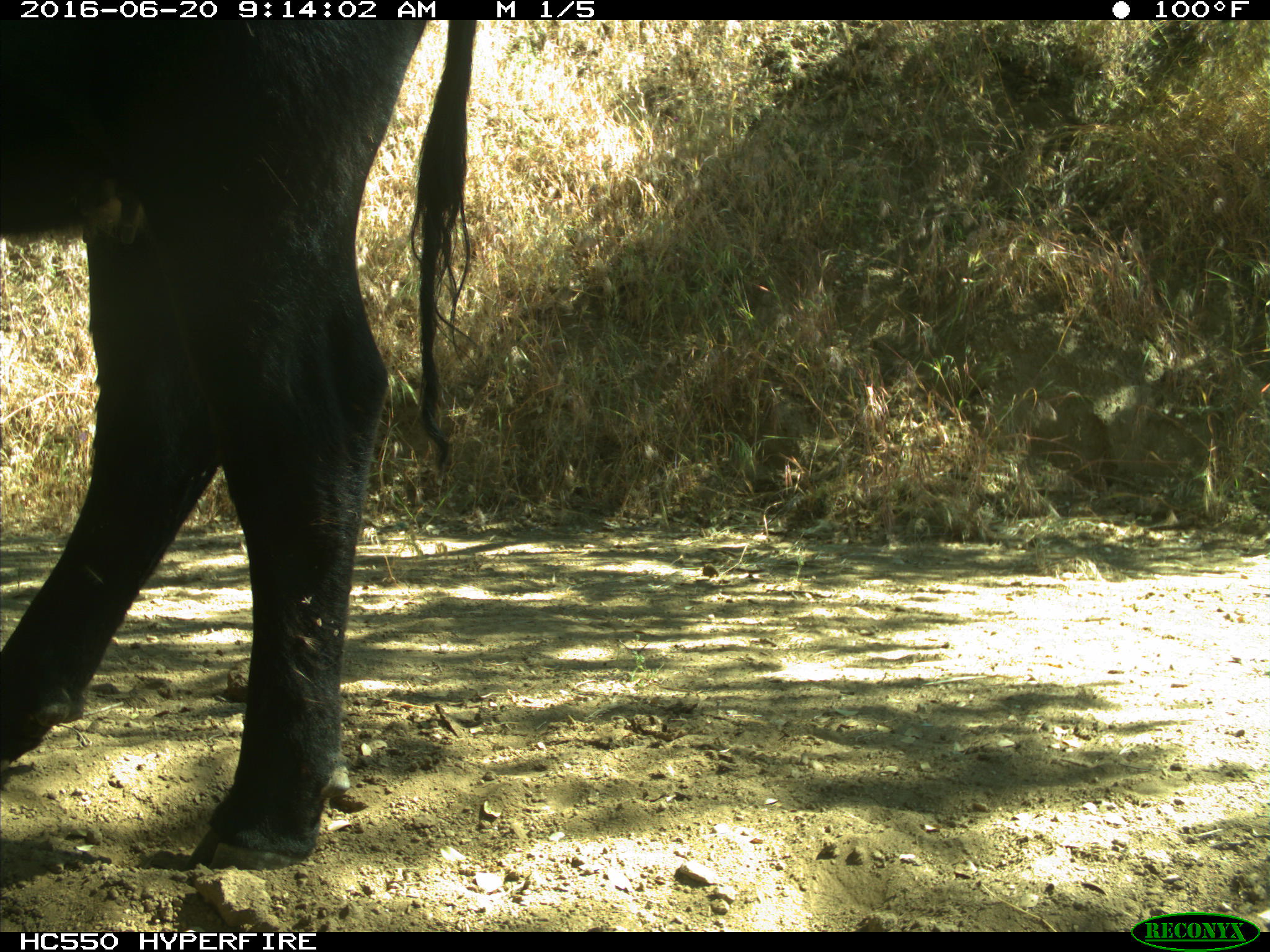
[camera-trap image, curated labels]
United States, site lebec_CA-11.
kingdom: Animalia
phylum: Chordata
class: Mammalia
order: Artiodactyla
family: Bovidae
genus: Bos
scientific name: Bos taurus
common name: domestic cow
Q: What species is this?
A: Bos taurus (domestic cow).